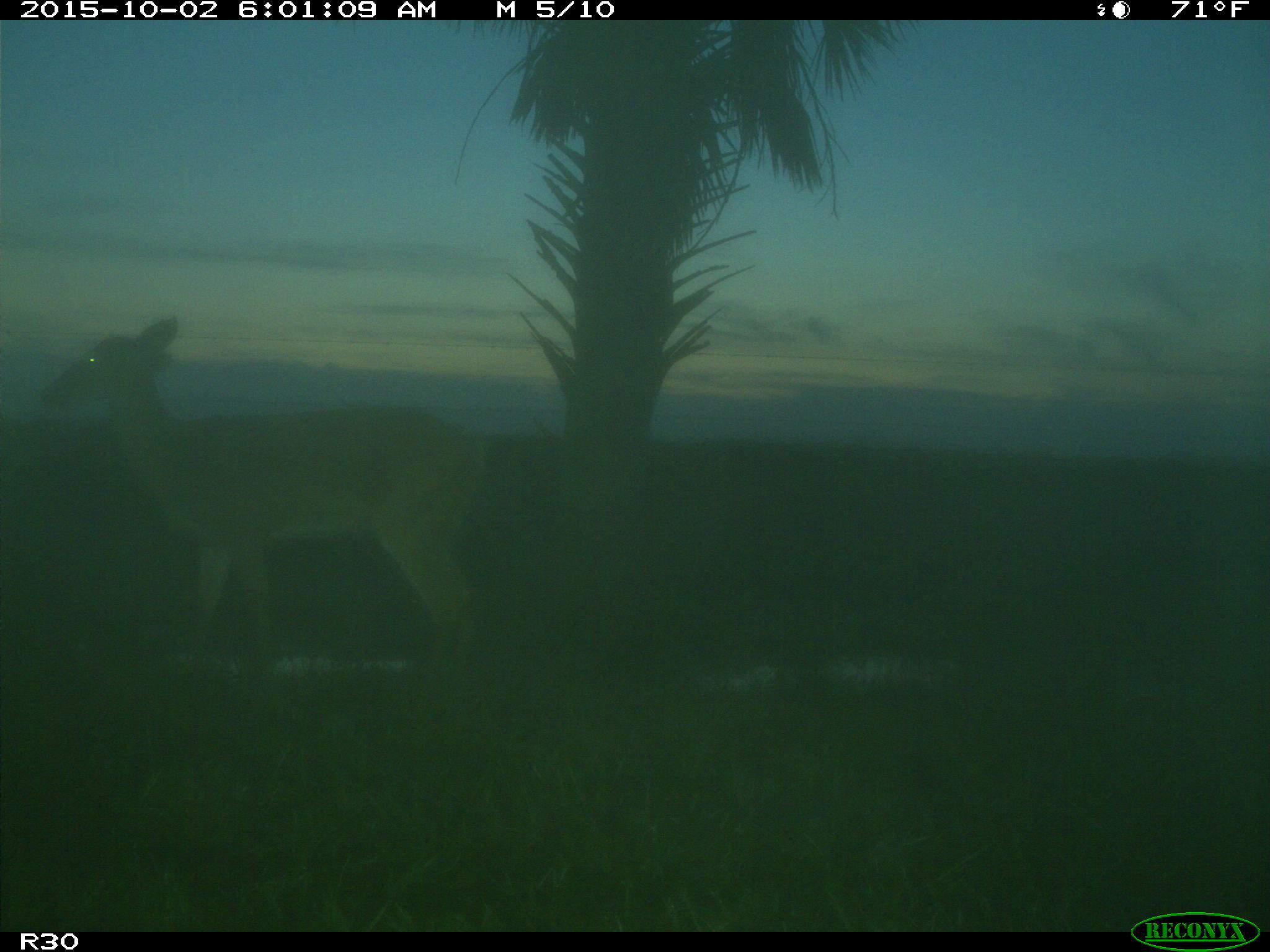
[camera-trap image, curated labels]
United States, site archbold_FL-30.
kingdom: Animalia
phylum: Chordata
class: Mammalia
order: Artiodactyla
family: Cervidae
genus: Odocoileus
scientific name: Odocoileus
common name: deer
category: unidentified deer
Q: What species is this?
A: Unidentified deer (deer) (Odocoileus).